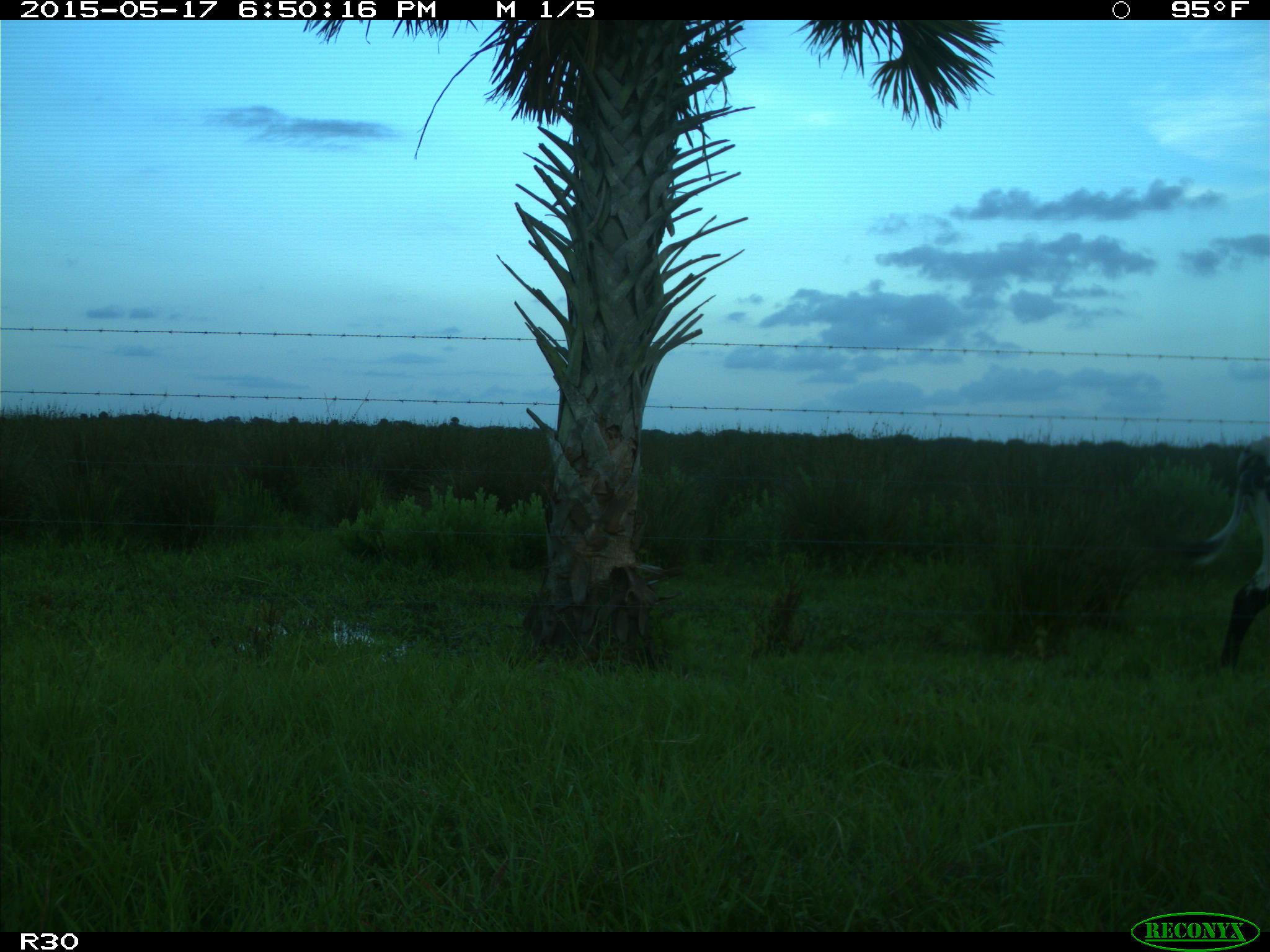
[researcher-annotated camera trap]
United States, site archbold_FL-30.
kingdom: Animalia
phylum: Chordata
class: Mammalia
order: Artiodactyla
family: Bovidae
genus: Bos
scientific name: Bos taurus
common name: domestic cow